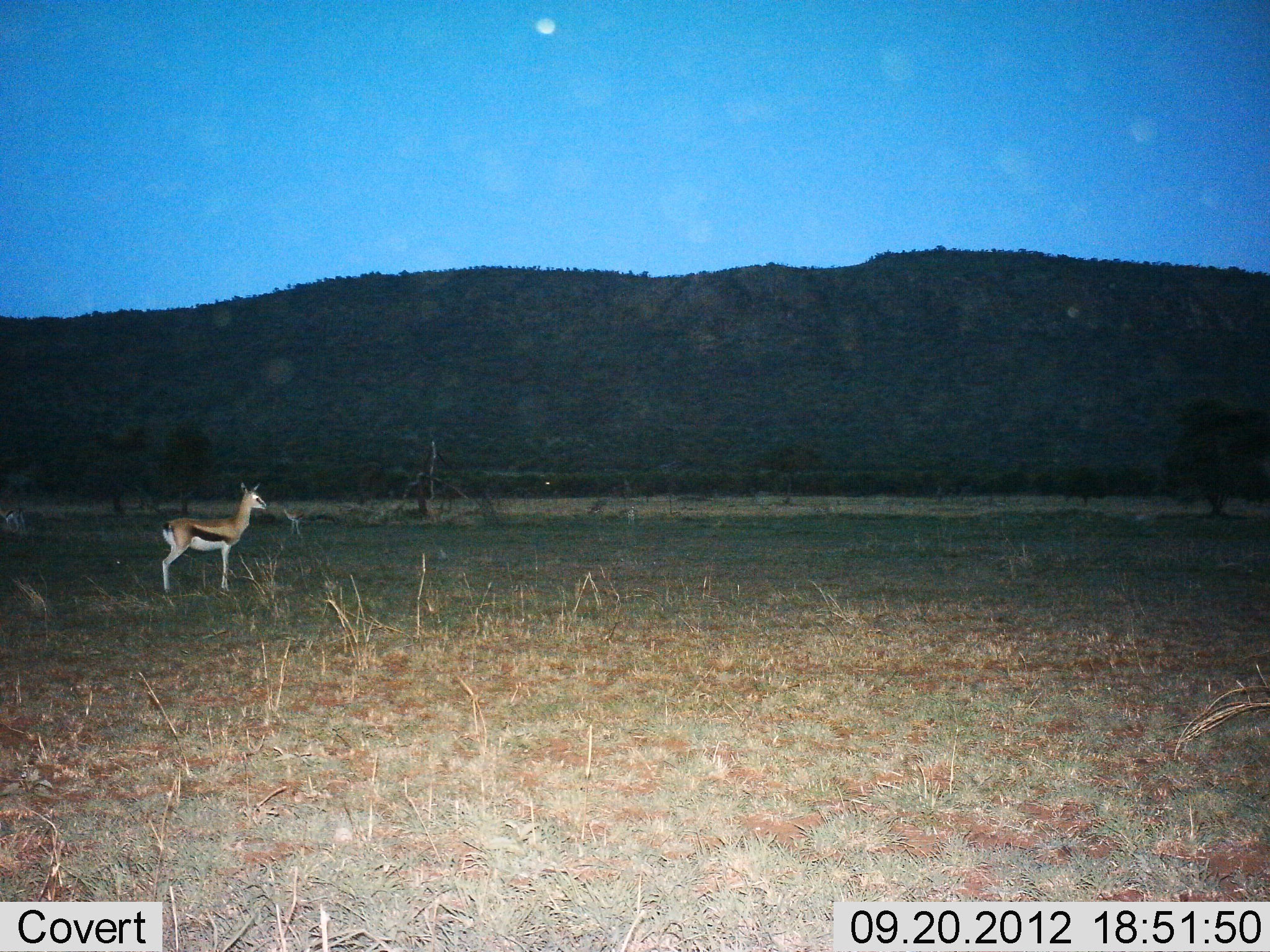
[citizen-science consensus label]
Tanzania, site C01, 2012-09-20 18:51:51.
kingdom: Animalia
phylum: Chordata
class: Mammalia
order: Artiodactyla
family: Bovidae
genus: Eudorcas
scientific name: Eudorcas thomsonii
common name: thomson's gazelle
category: gazellethomsons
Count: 1.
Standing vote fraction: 100%.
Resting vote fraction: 0%.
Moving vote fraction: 0%.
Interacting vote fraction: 0%.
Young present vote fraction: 0%.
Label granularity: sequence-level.